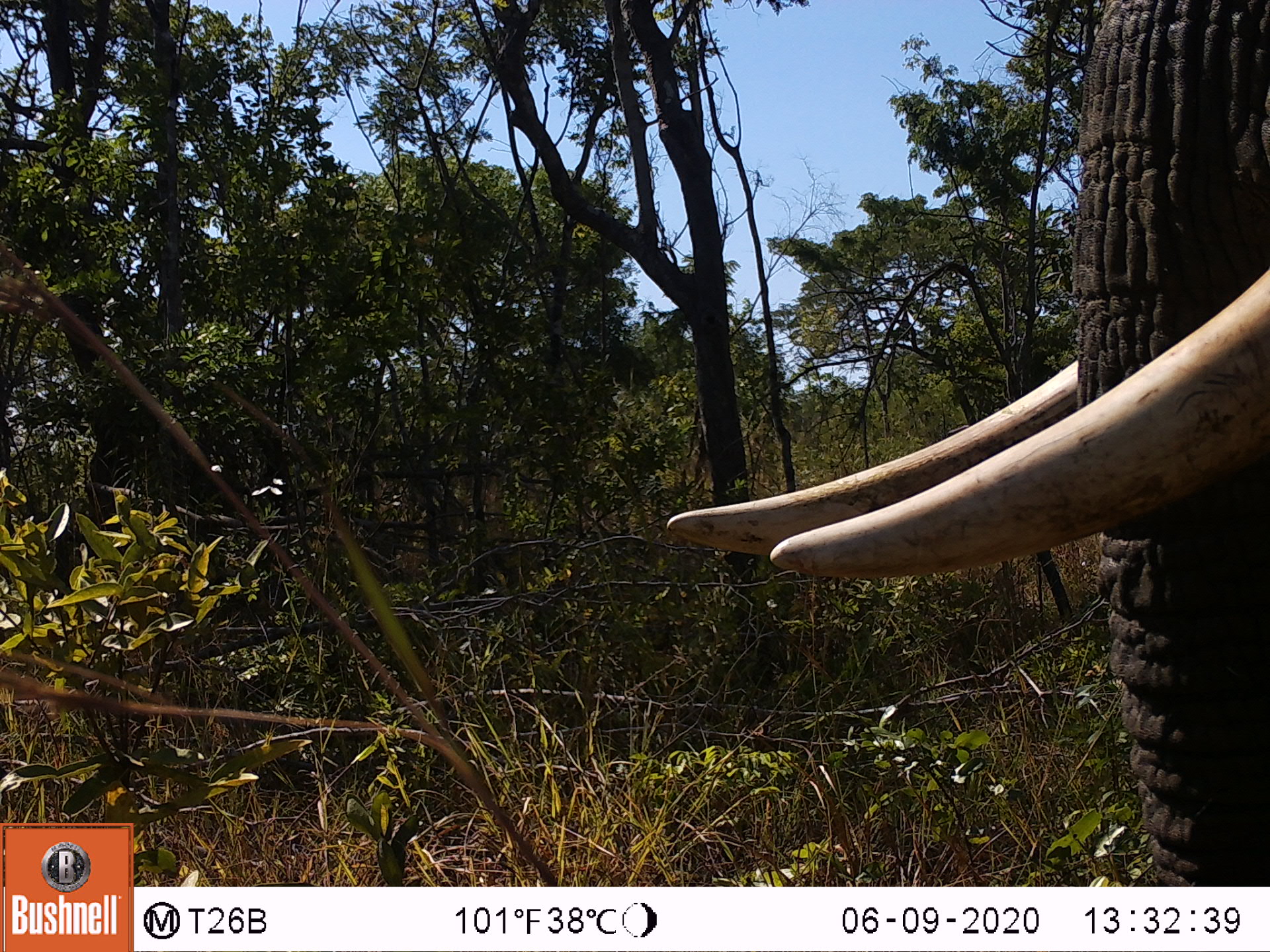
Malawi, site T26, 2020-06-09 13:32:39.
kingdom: Animalia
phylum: Chordata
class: Mammalia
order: Proboscidea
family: Elephantidae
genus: Loxodonta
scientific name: Loxodonta africana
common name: african savanna elephant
African savanna elephant (Loxodonta africana), count 1.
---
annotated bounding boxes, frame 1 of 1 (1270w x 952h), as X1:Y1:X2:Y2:
african savanna elephant: 661:0:1269:886